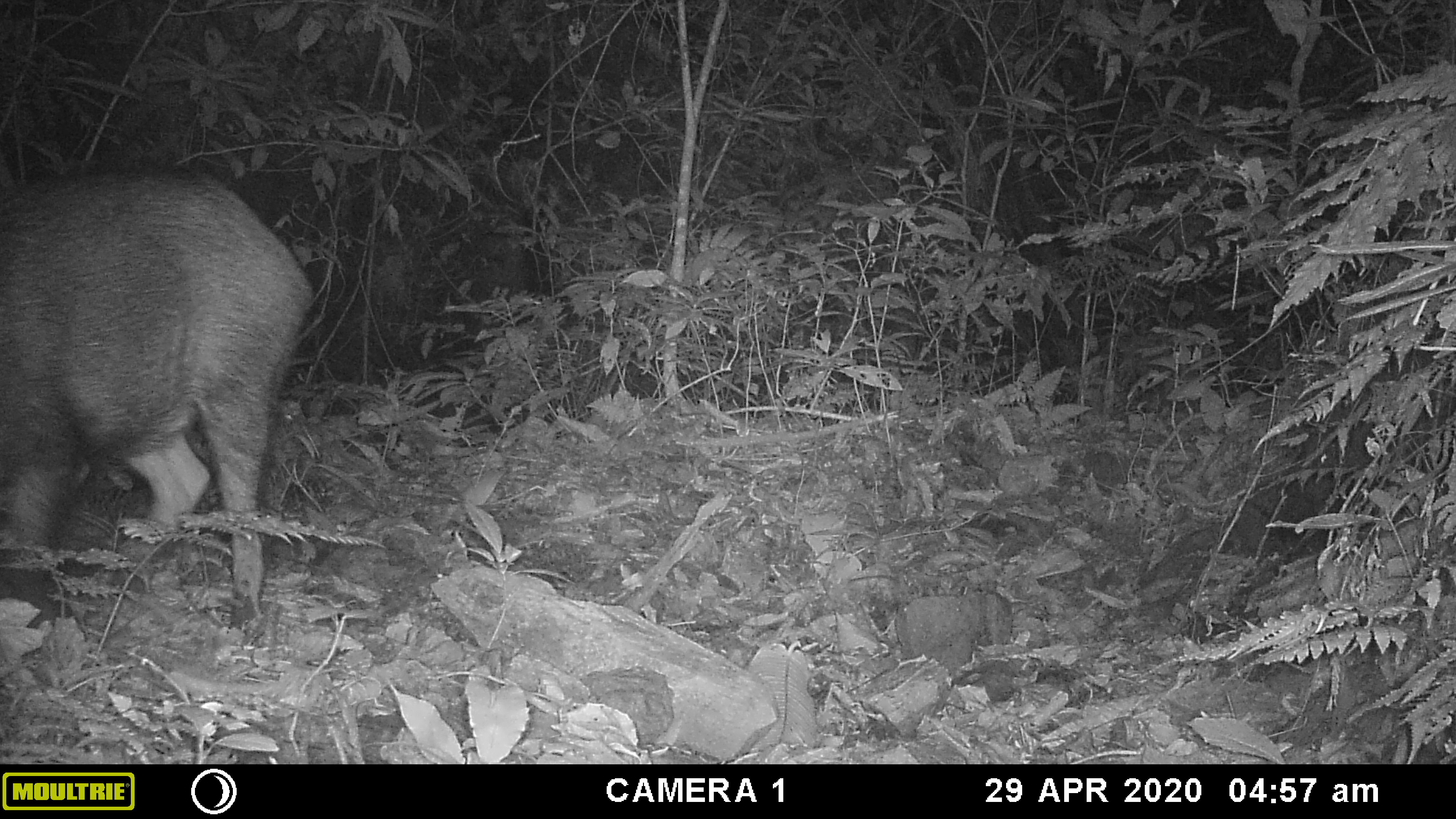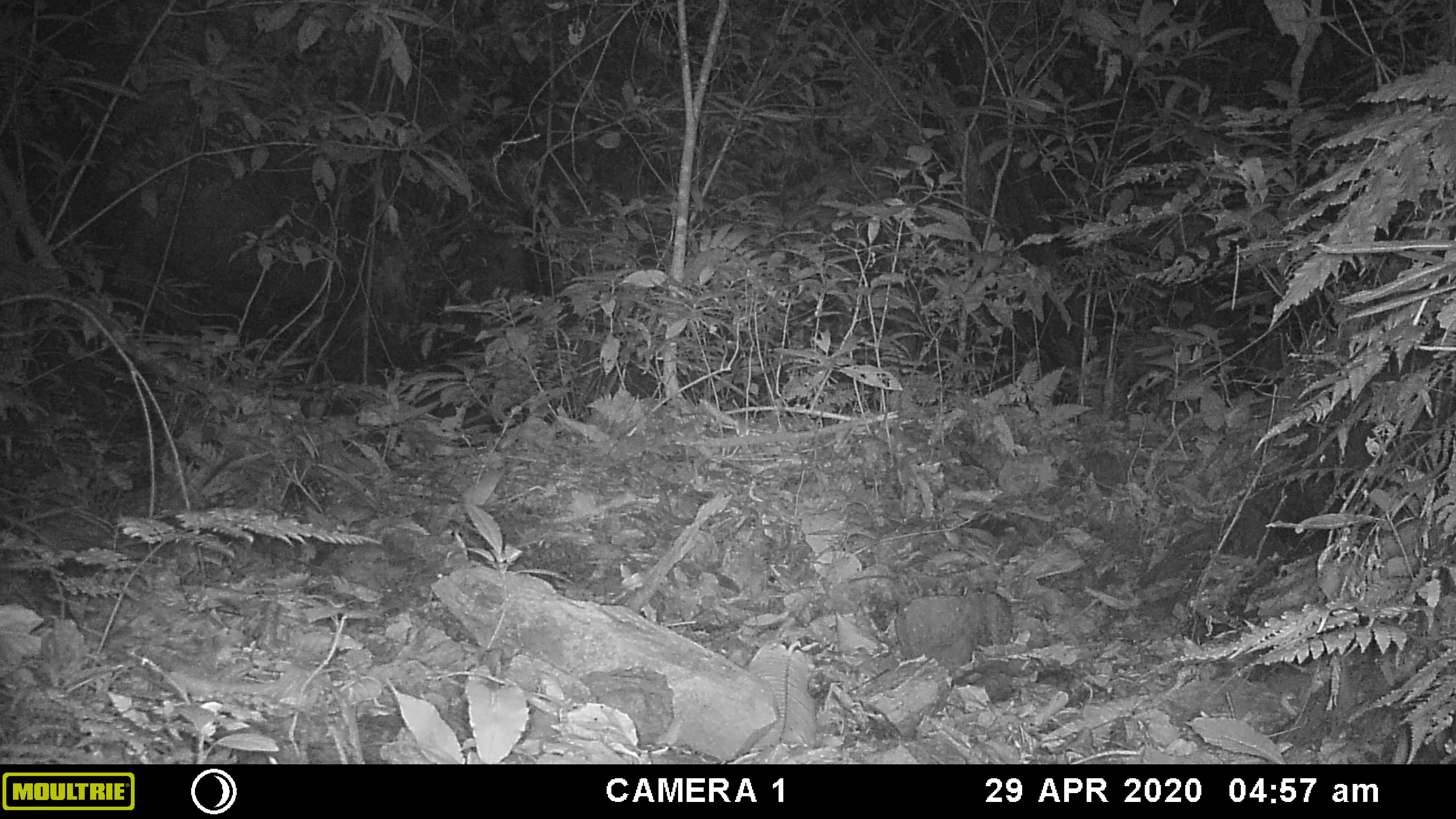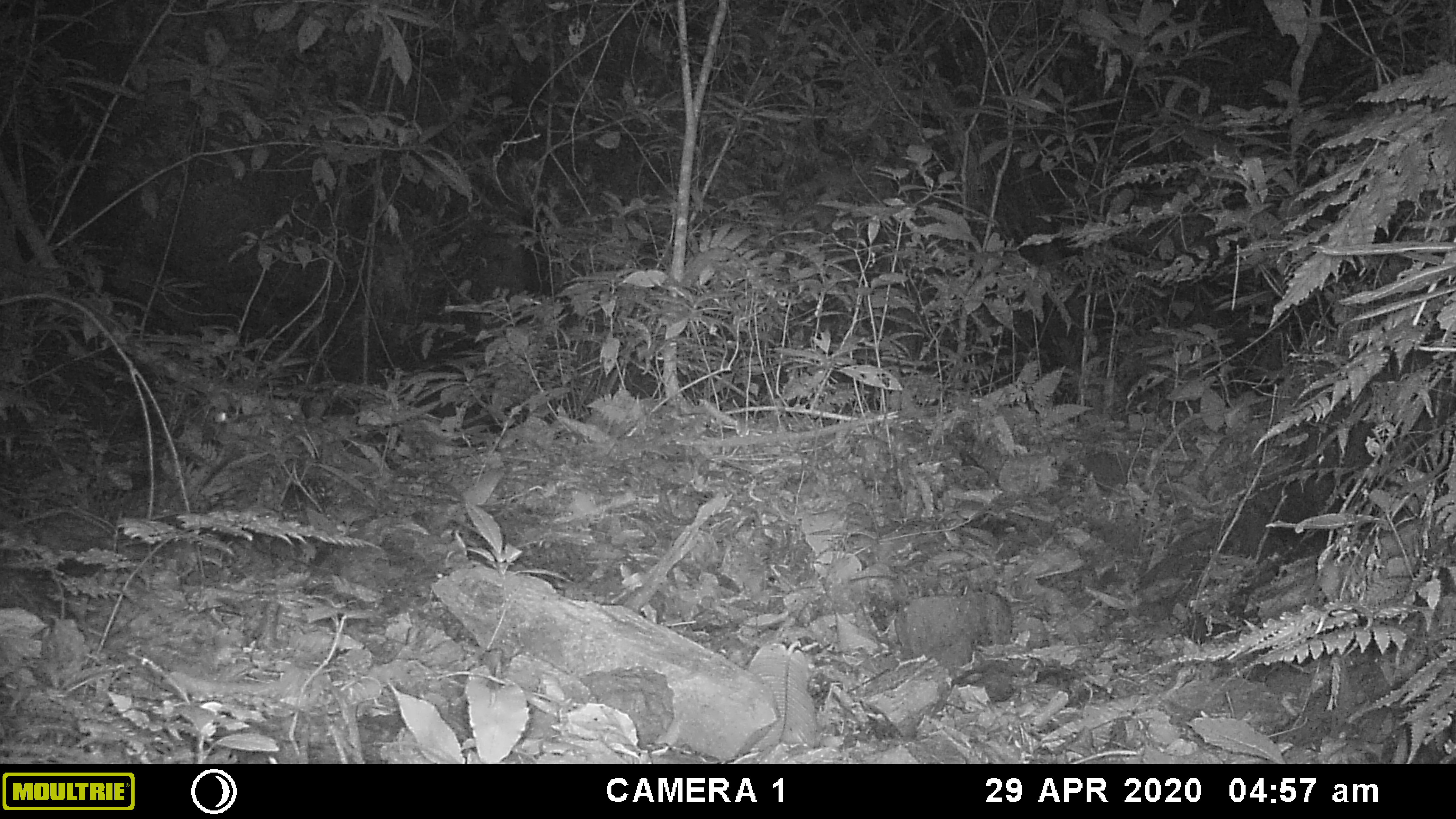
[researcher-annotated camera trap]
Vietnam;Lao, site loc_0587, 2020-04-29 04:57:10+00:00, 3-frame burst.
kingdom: Animalia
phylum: Chordata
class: Mammalia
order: Artiodactyla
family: Suidae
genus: Sus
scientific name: Sus scrofa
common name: eurasian wild pig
Eurasian wild pig (Sus scrofa). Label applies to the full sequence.